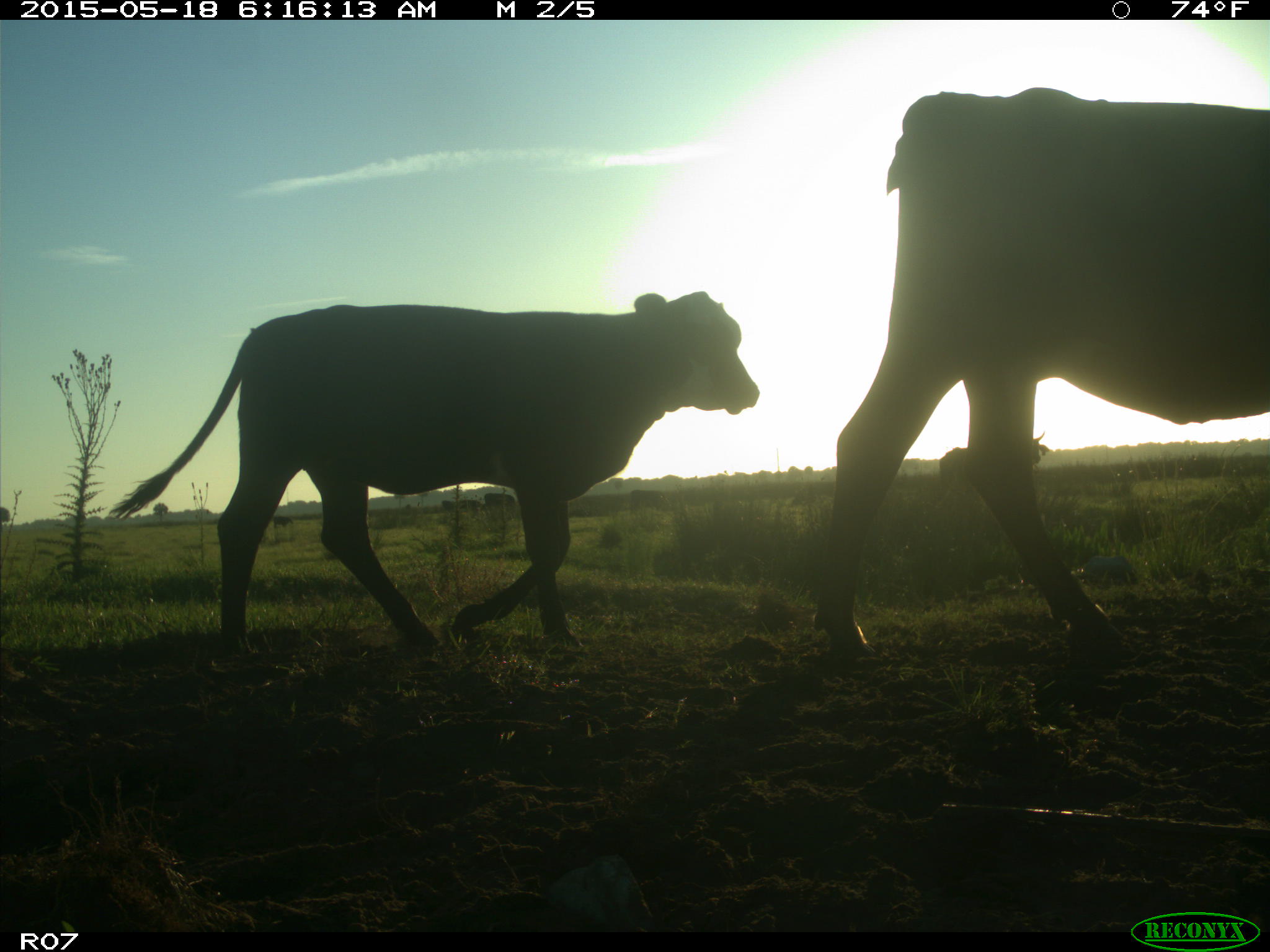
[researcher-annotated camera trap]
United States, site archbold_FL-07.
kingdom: Animalia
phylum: Chordata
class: Mammalia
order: Artiodactyla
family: Bovidae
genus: Bos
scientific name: Bos taurus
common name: domestic cow